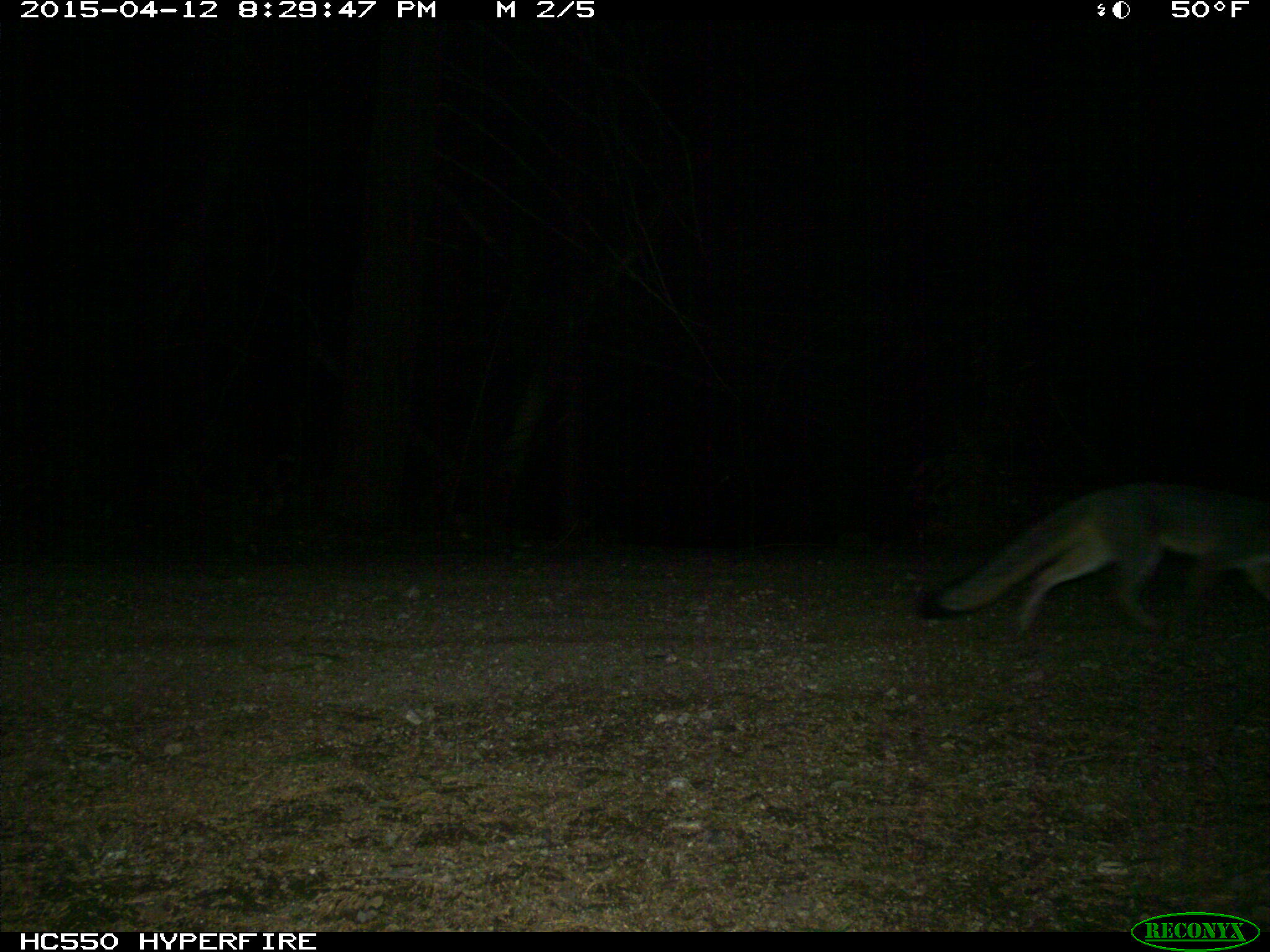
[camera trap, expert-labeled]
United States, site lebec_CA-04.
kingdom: Animalia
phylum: Chordata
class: Mammalia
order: Carnivora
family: Canidae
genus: Urocyon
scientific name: Urocyon cinereoargenteus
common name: gray fox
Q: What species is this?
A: Urocyon cinereoargenteus (gray fox).